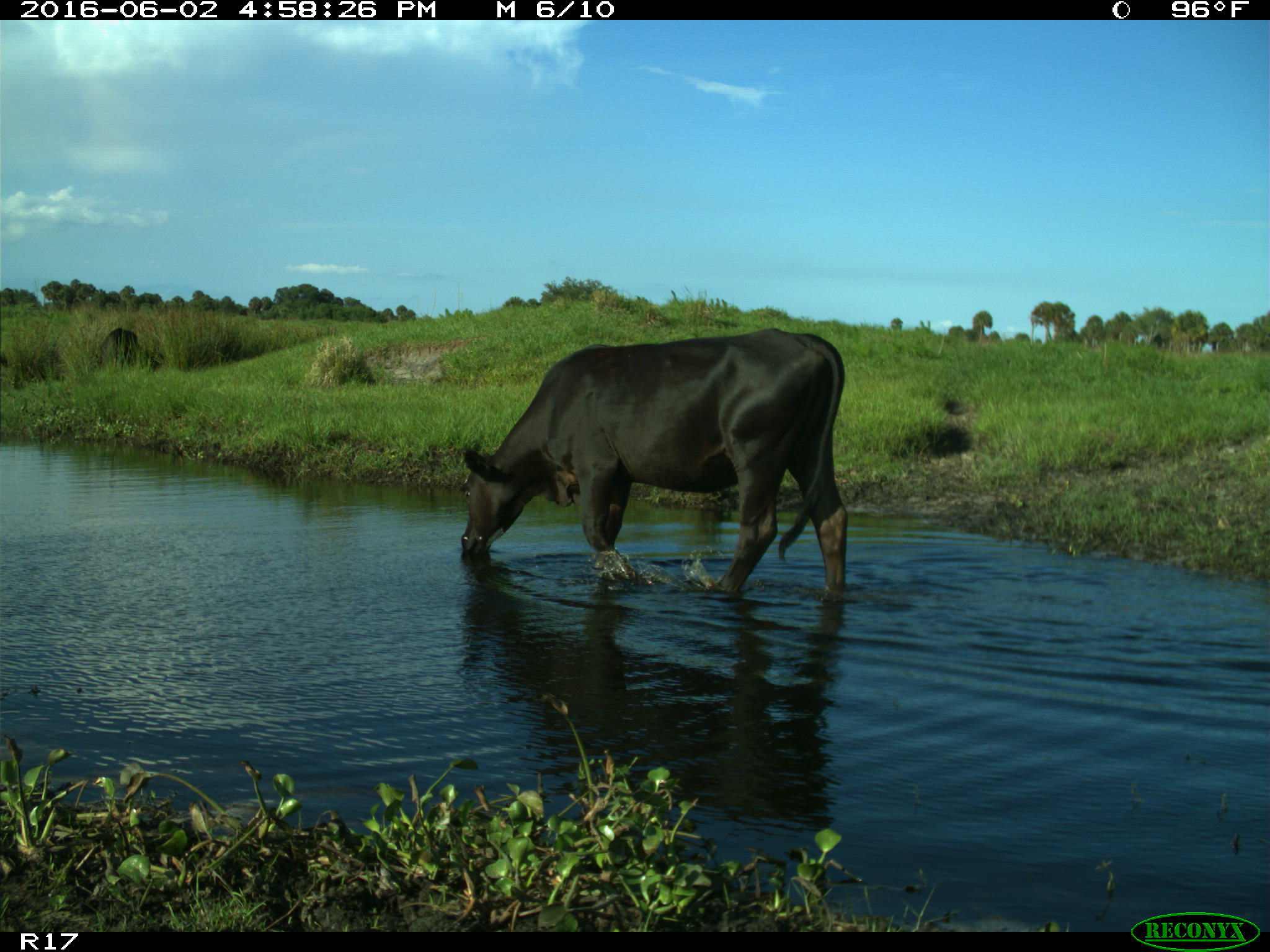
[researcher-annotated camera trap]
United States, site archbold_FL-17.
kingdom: Animalia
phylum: Chordata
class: Mammalia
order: Artiodactyla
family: Bovidae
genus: Bos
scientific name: Bos taurus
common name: domestic cow